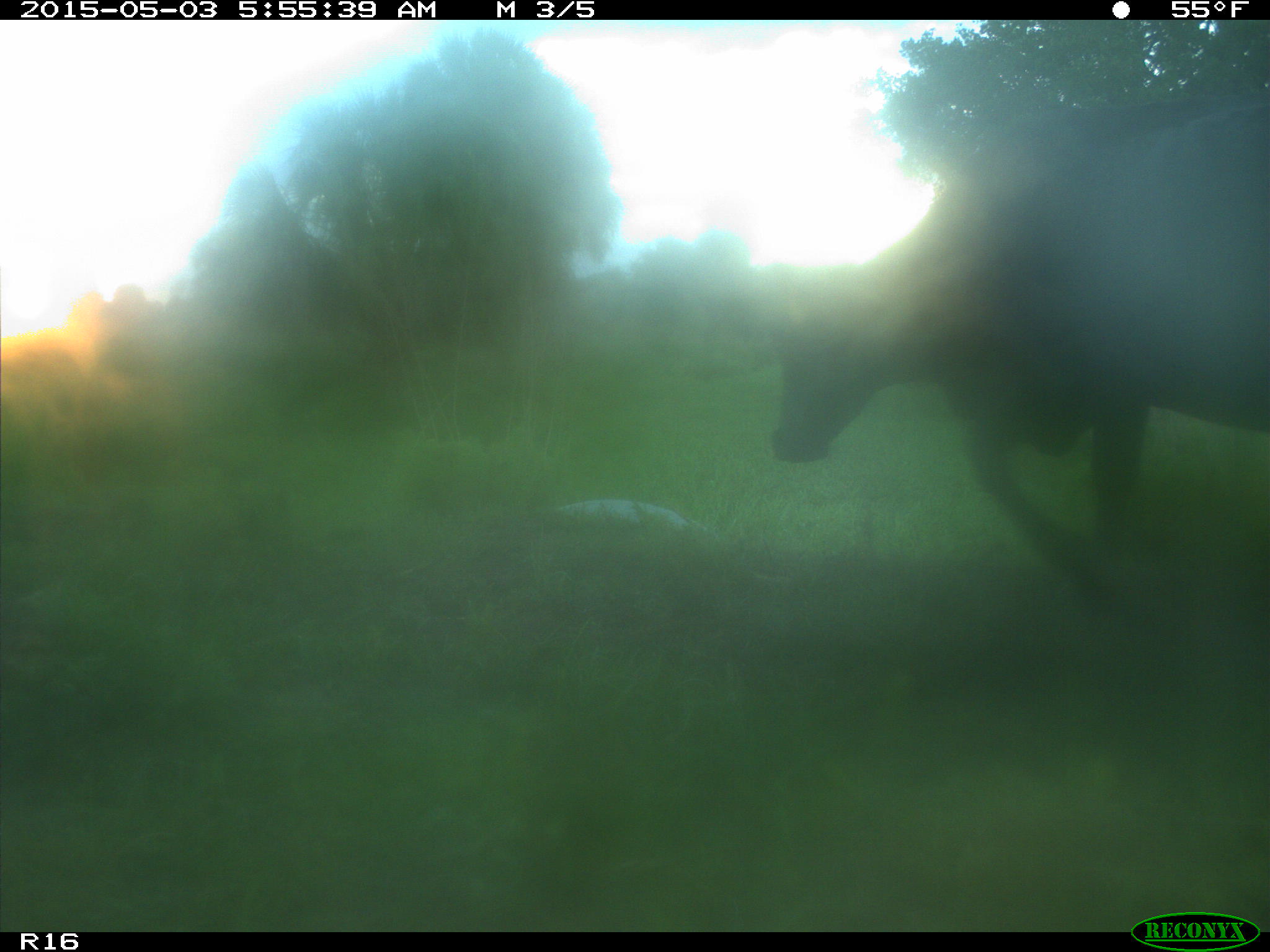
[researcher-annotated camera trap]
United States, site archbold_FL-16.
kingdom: Animalia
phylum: Chordata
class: Mammalia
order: Artiodactyla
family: Bovidae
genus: Bos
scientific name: Bos taurus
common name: domestic cow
Bos taurus (domestic cow).